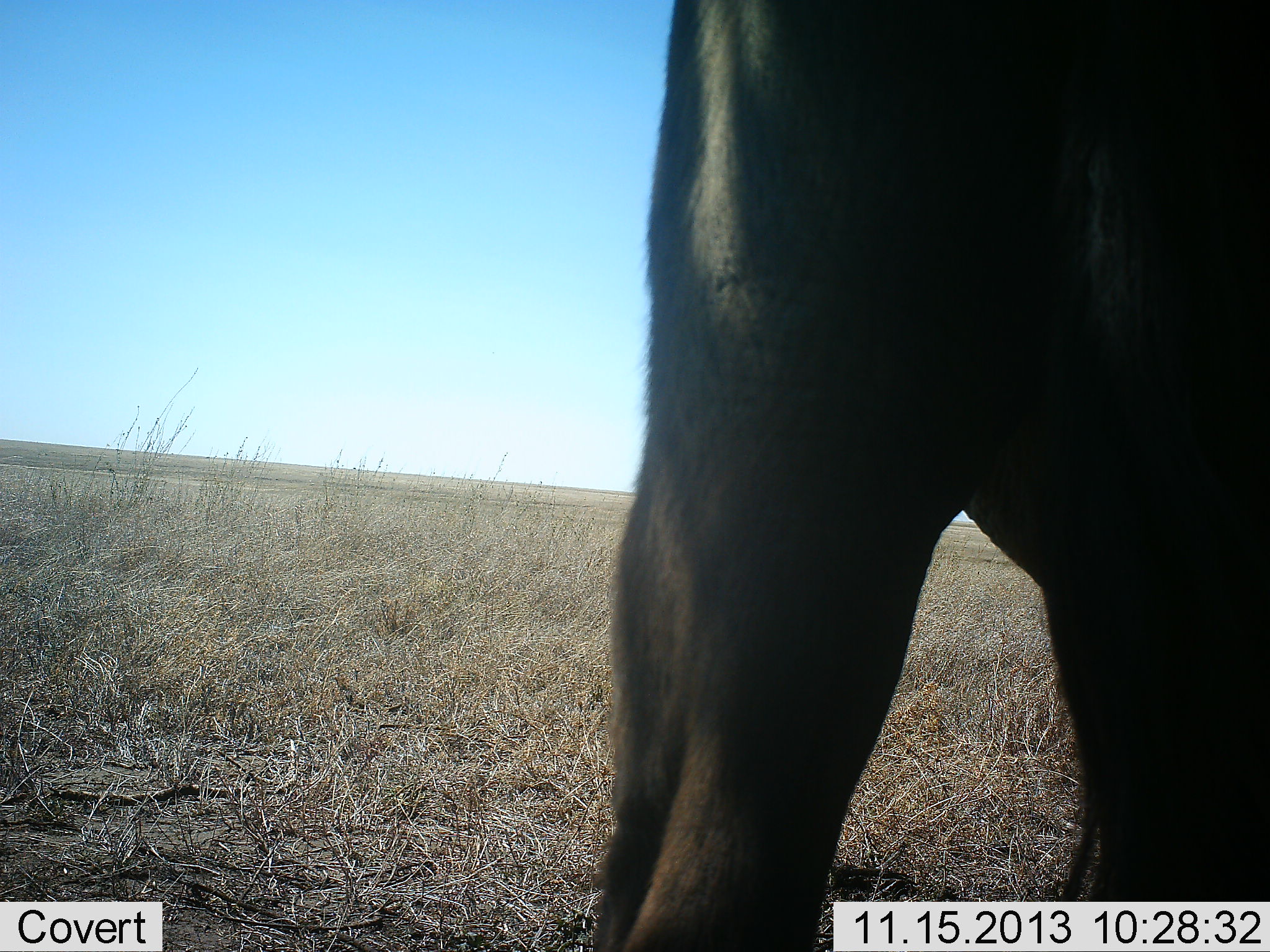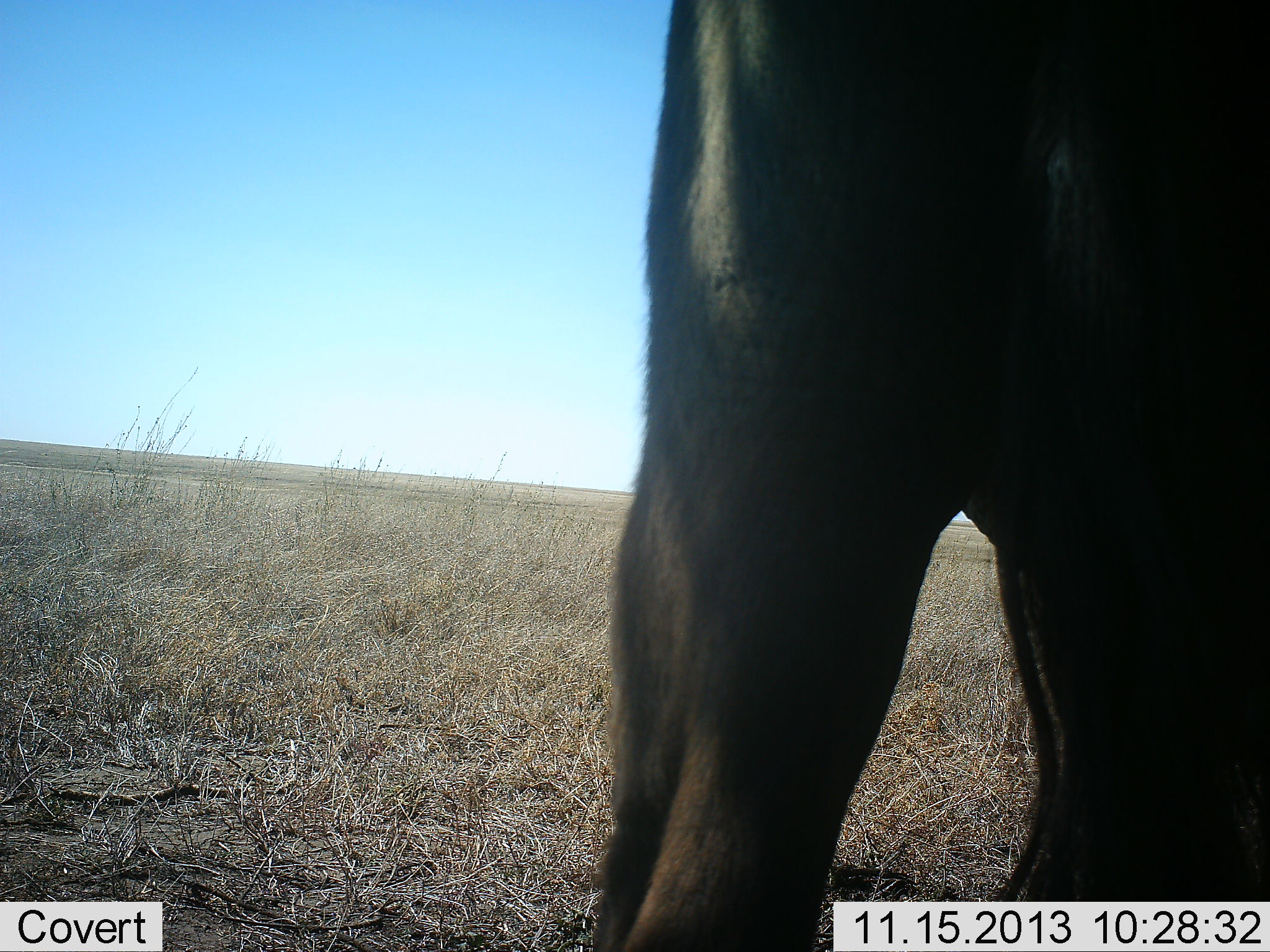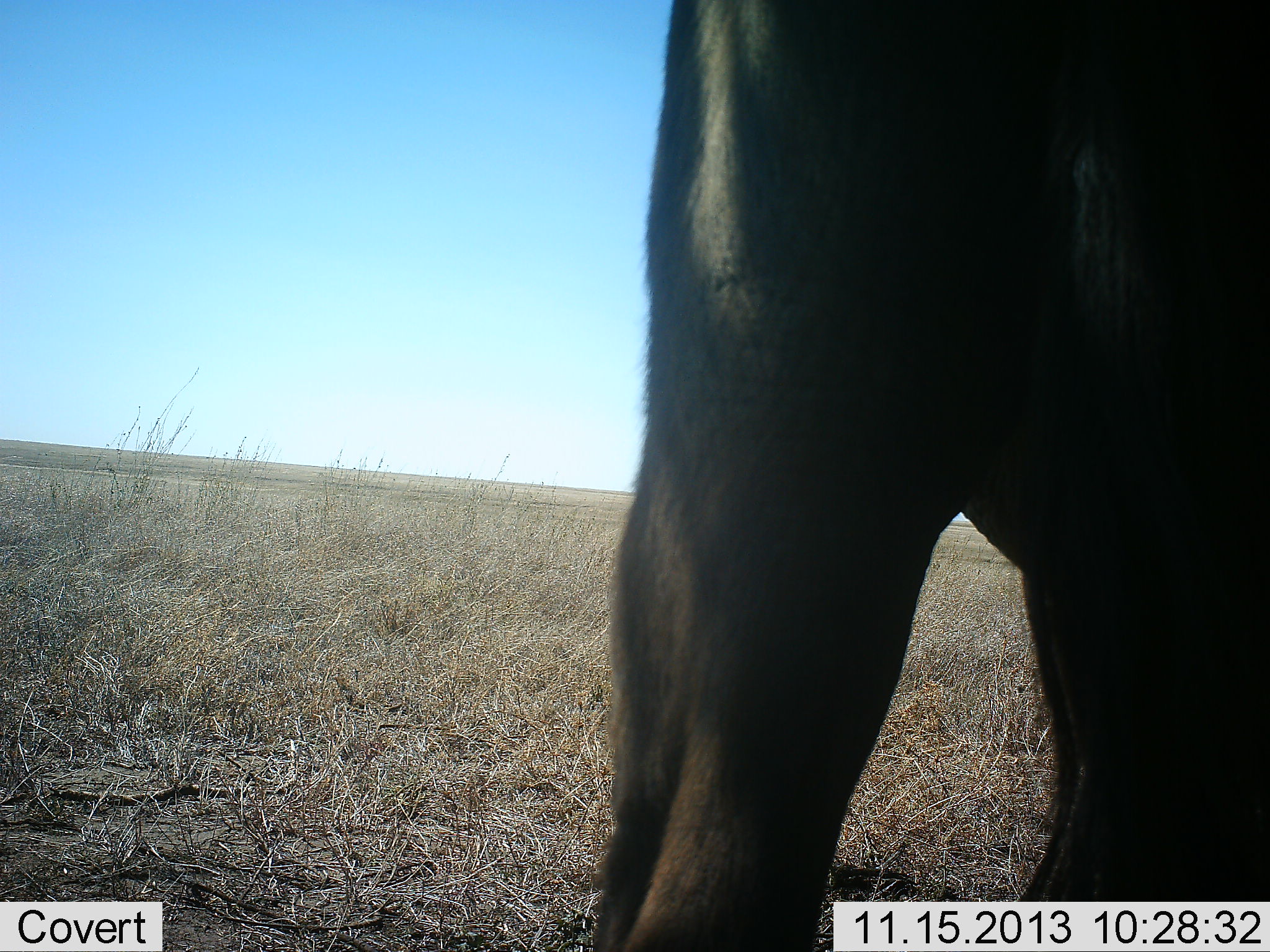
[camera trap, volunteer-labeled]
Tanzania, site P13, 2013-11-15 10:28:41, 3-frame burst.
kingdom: Animalia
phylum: Chordata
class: Mammalia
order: Artiodactyla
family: Bovidae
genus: Connochaetes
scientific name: Connochaetes taurinus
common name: blue wildebeest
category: wildebeest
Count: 1.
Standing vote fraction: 100%.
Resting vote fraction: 0%.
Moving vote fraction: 0%.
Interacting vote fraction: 0%.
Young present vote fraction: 0%.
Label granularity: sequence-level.